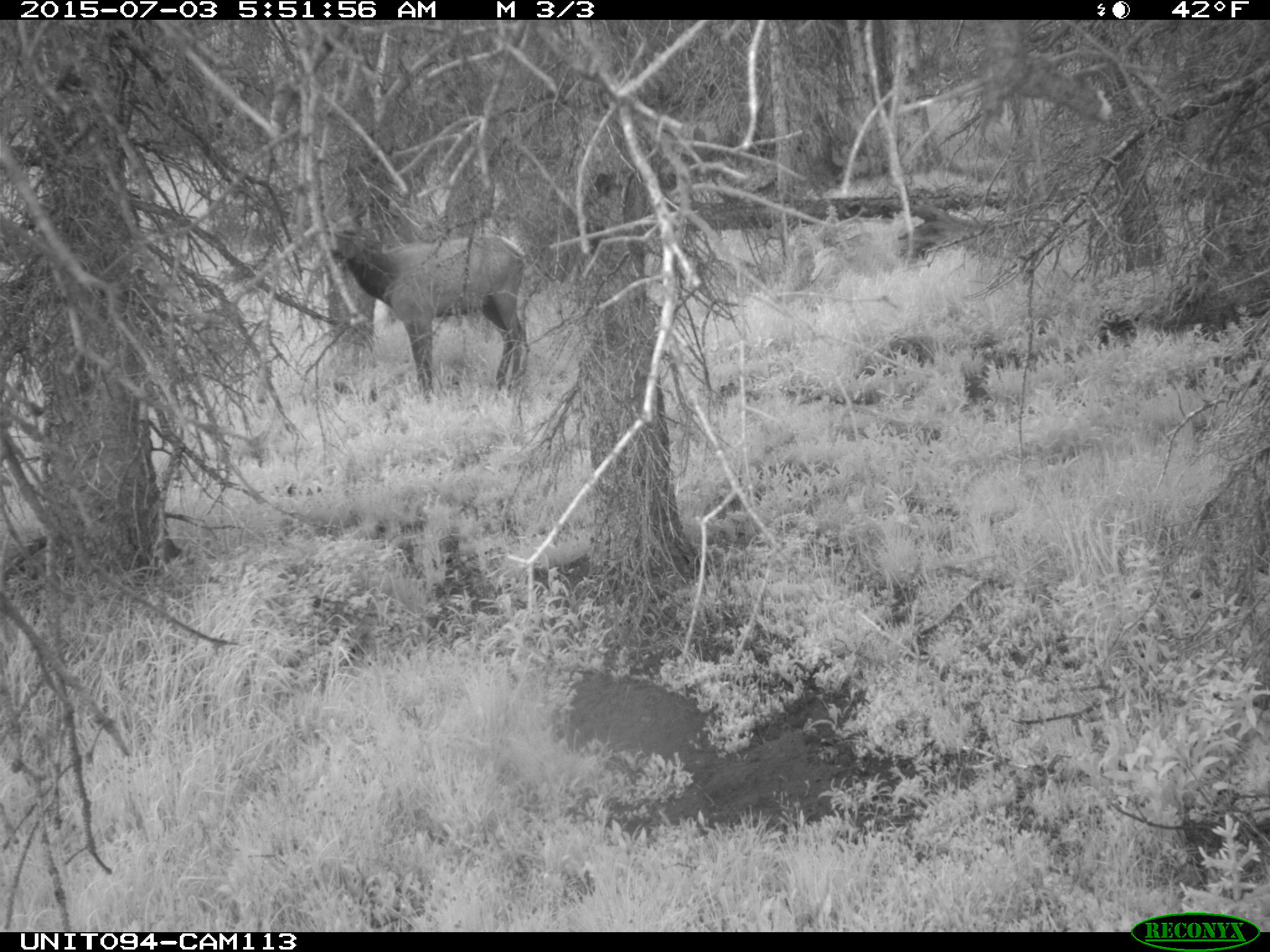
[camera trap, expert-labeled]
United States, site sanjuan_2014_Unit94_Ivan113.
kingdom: Animalia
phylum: Chordata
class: Mammalia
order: Artiodactyla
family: Cervidae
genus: Cervus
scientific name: Cervus elaphus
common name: red deer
Cervus elaphus (red deer).